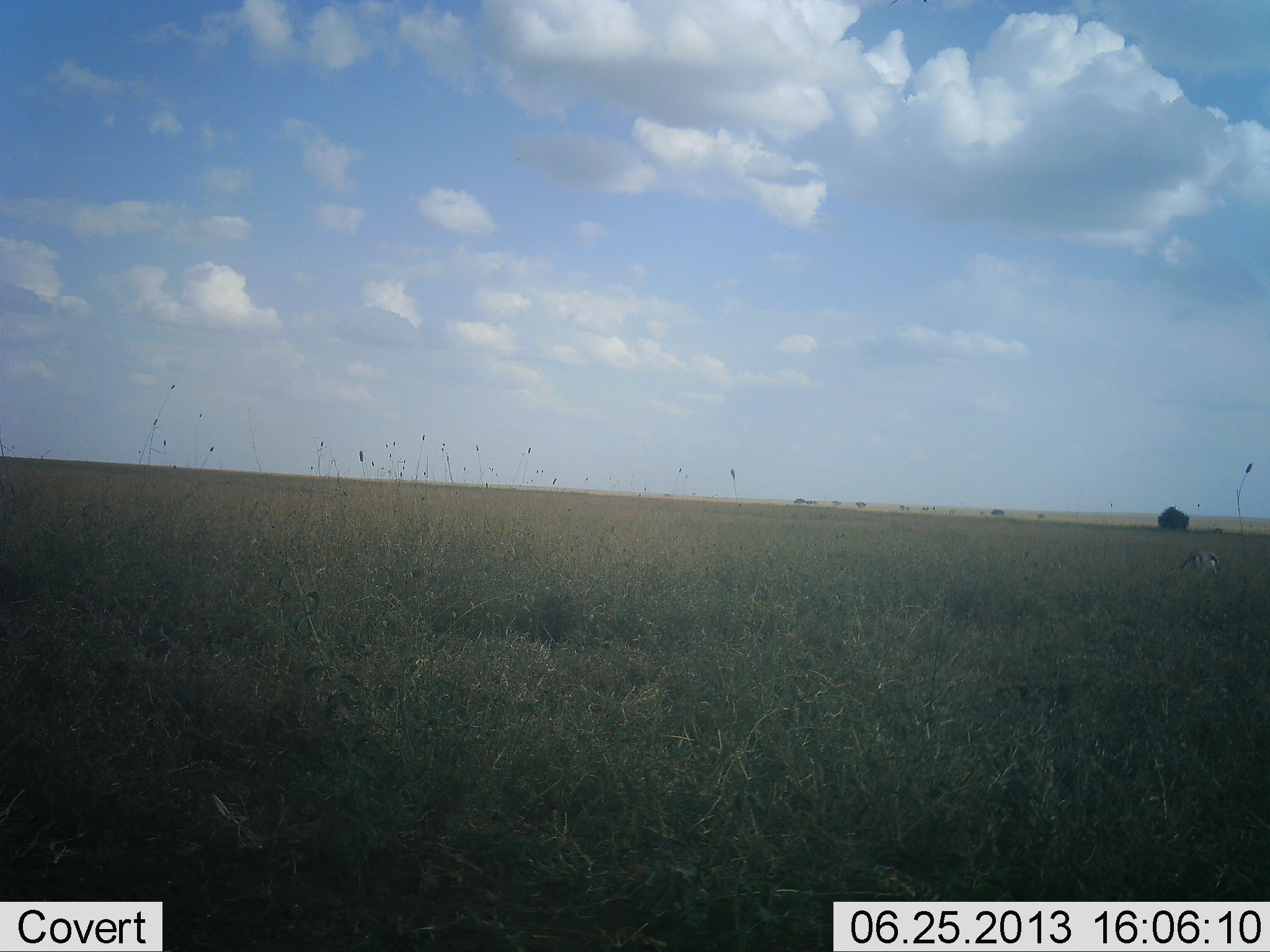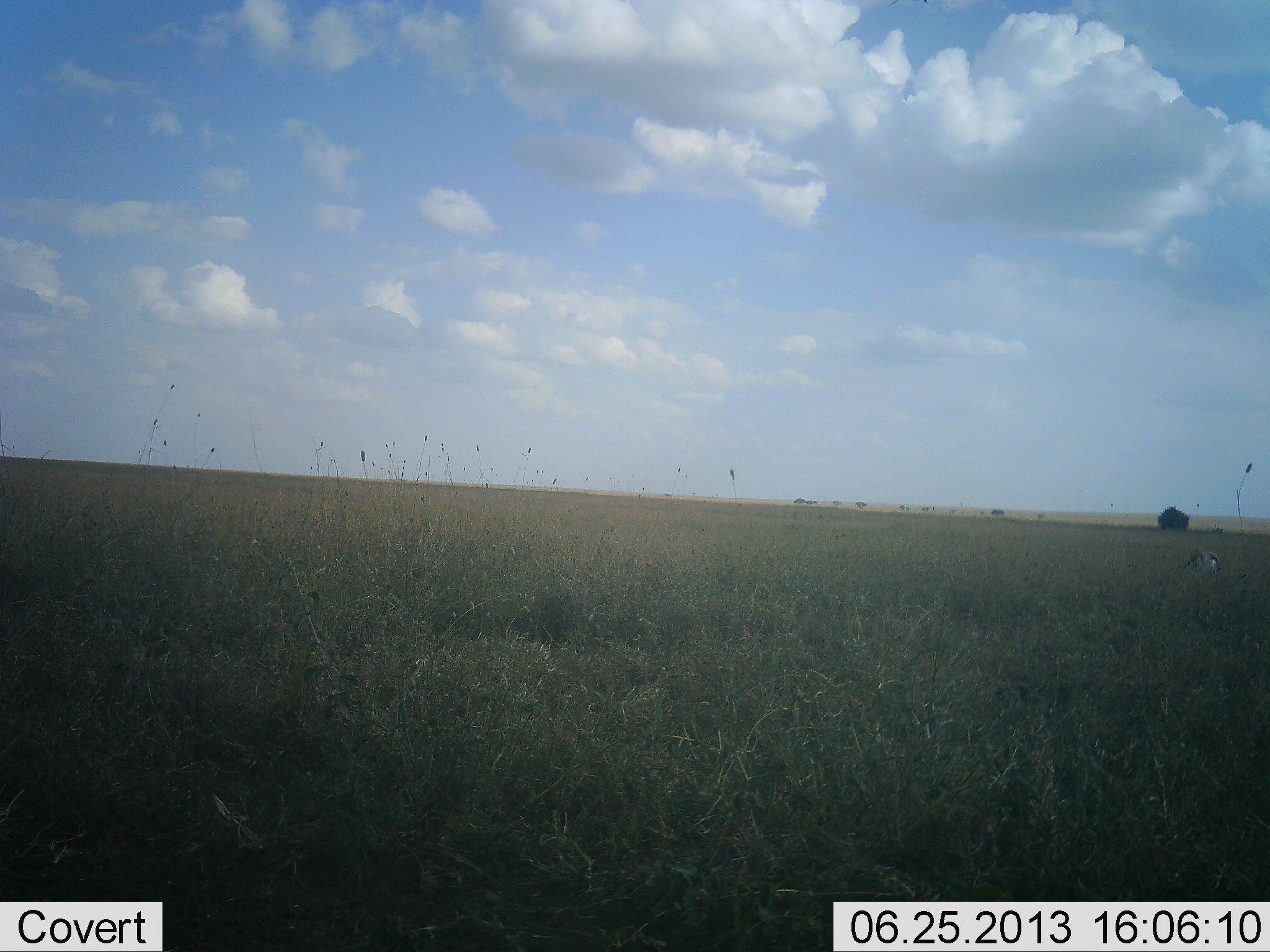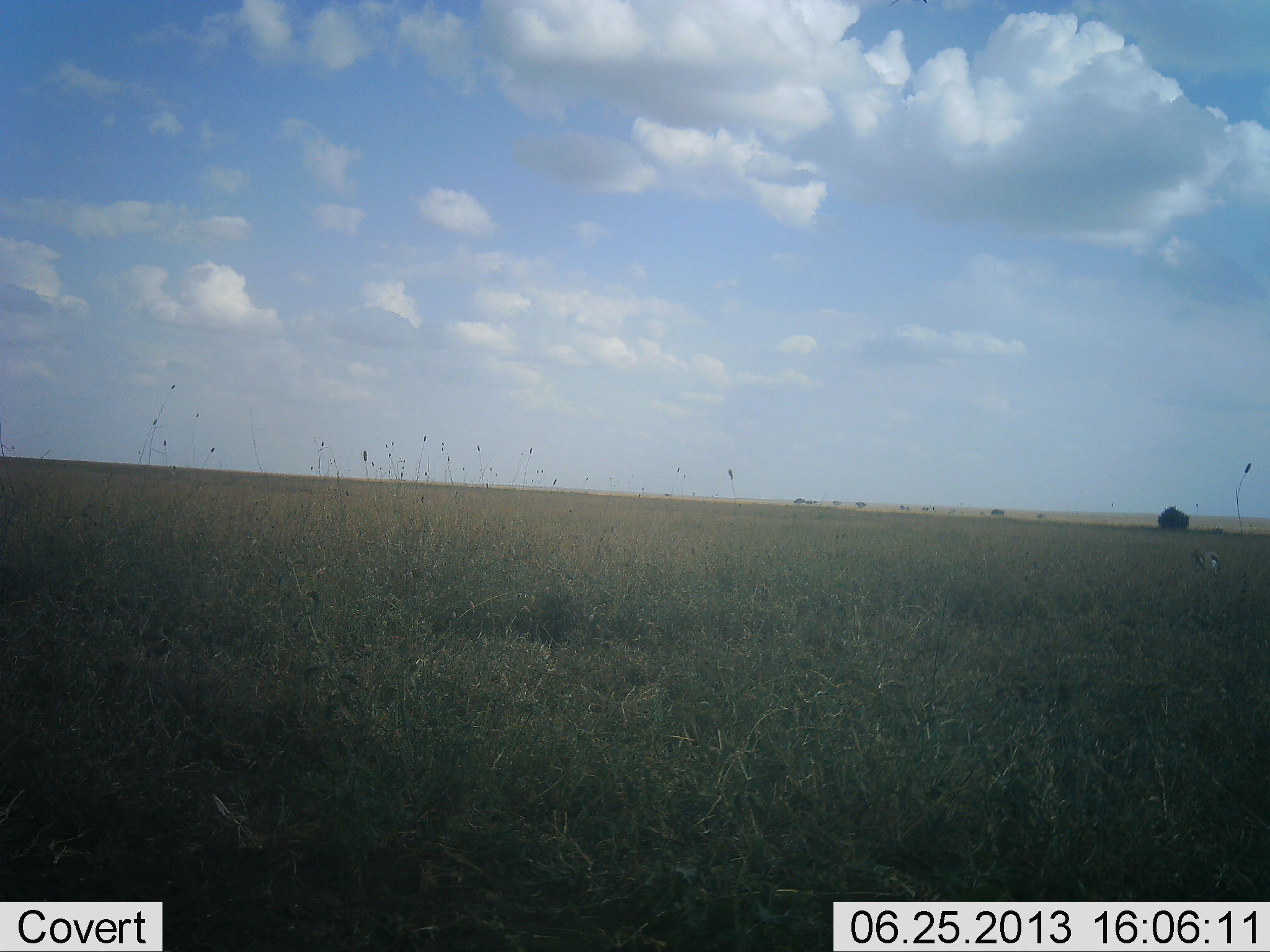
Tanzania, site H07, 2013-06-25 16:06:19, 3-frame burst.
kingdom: Animalia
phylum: Chordata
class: Mammalia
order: Artiodactyla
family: Bovidae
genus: Eudorcas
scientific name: Eudorcas thomsonii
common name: thomson's gazelle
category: gazellethomsons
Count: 1.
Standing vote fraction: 40%.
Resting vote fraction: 0%.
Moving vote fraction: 0%.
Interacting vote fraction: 0%.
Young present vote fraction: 0%.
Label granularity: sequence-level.